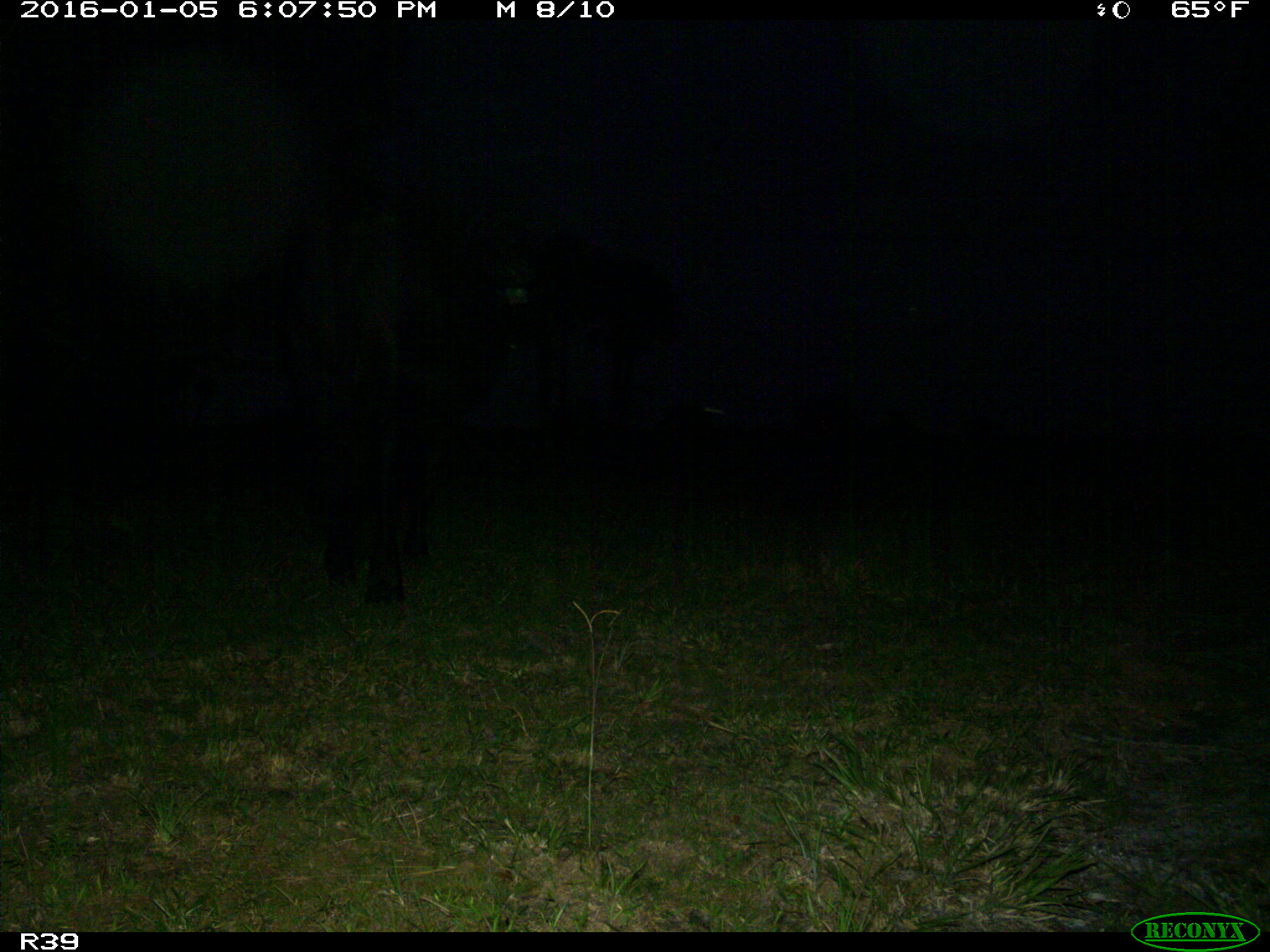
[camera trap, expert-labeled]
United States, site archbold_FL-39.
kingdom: Animalia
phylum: Chordata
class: Mammalia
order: Artiodactyla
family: Bovidae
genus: Bos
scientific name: Bos taurus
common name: domestic cow